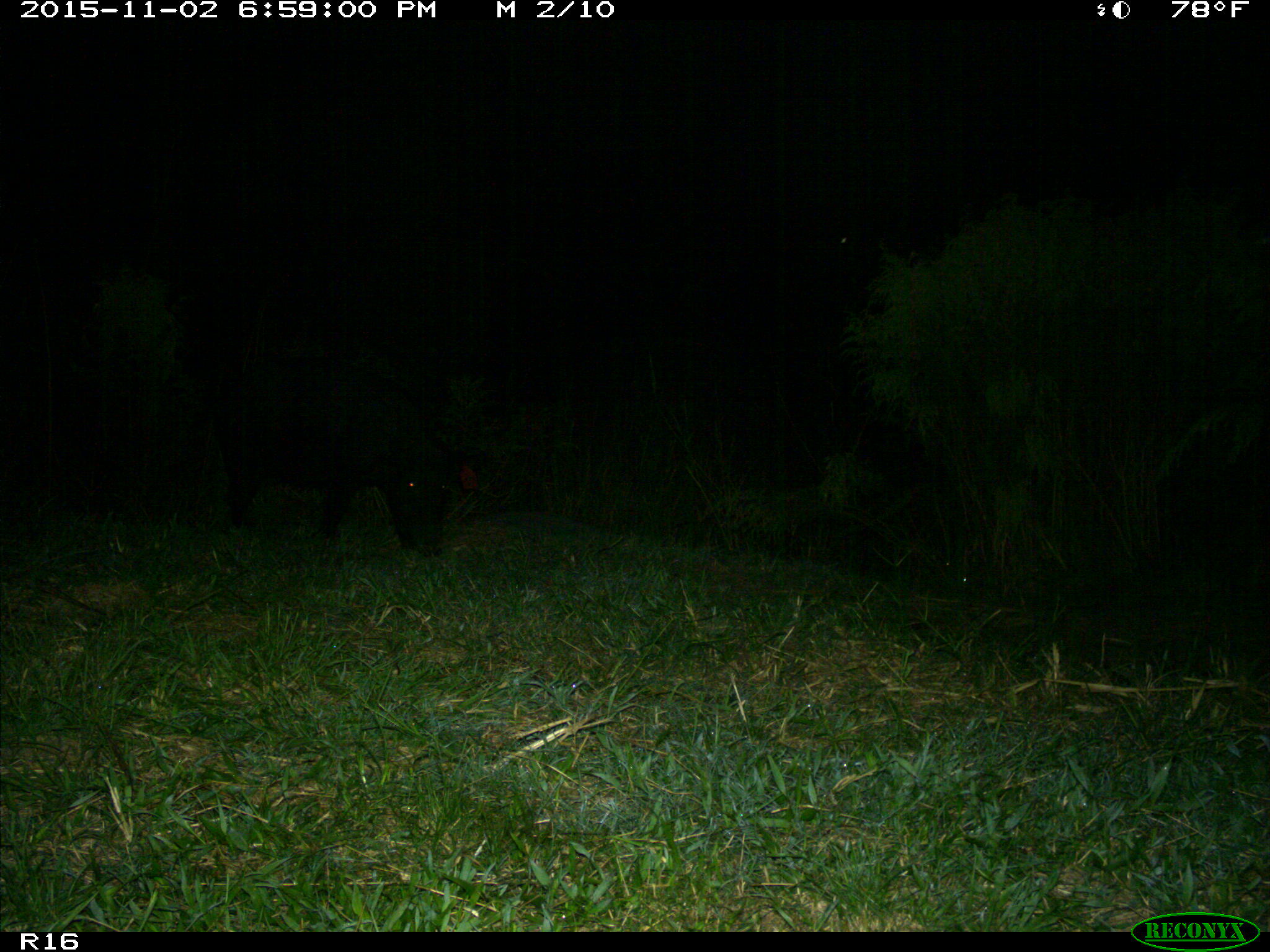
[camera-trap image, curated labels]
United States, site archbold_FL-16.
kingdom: Animalia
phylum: Chordata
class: Mammalia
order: Artiodactyla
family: Suidae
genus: Sus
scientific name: Sus scrofa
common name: wild boar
Sus scrofa (wild boar).